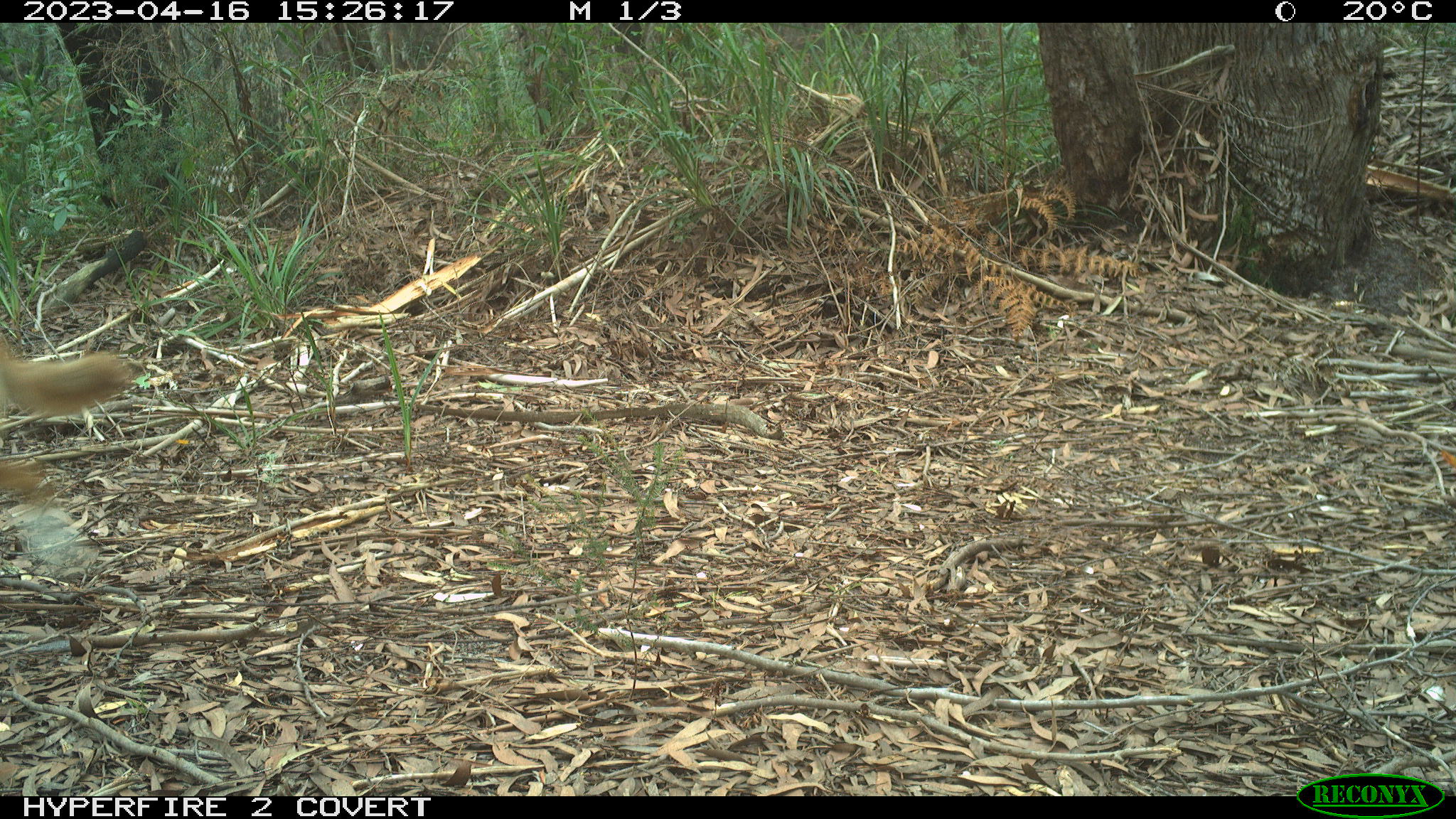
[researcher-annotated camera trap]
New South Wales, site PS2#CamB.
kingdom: Animalia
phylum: Chordata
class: Mammalia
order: Carnivora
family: Canidae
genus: Canis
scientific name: Canis familiaris dingo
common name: dingo